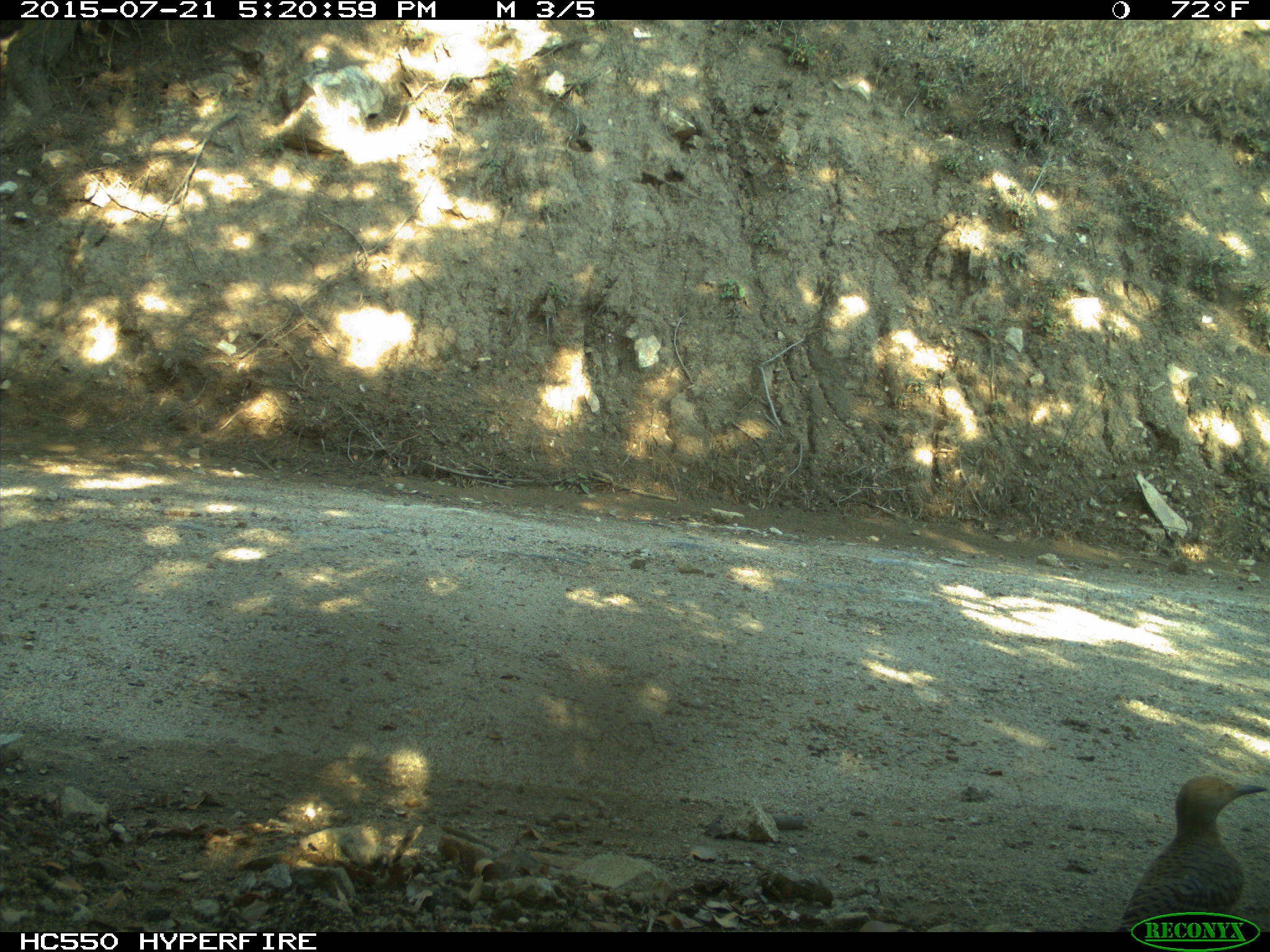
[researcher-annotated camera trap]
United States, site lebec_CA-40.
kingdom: Animalia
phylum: Chordata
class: Aves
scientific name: Aves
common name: birds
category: unidentified bird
Unidentified bird (birds) (Aves).